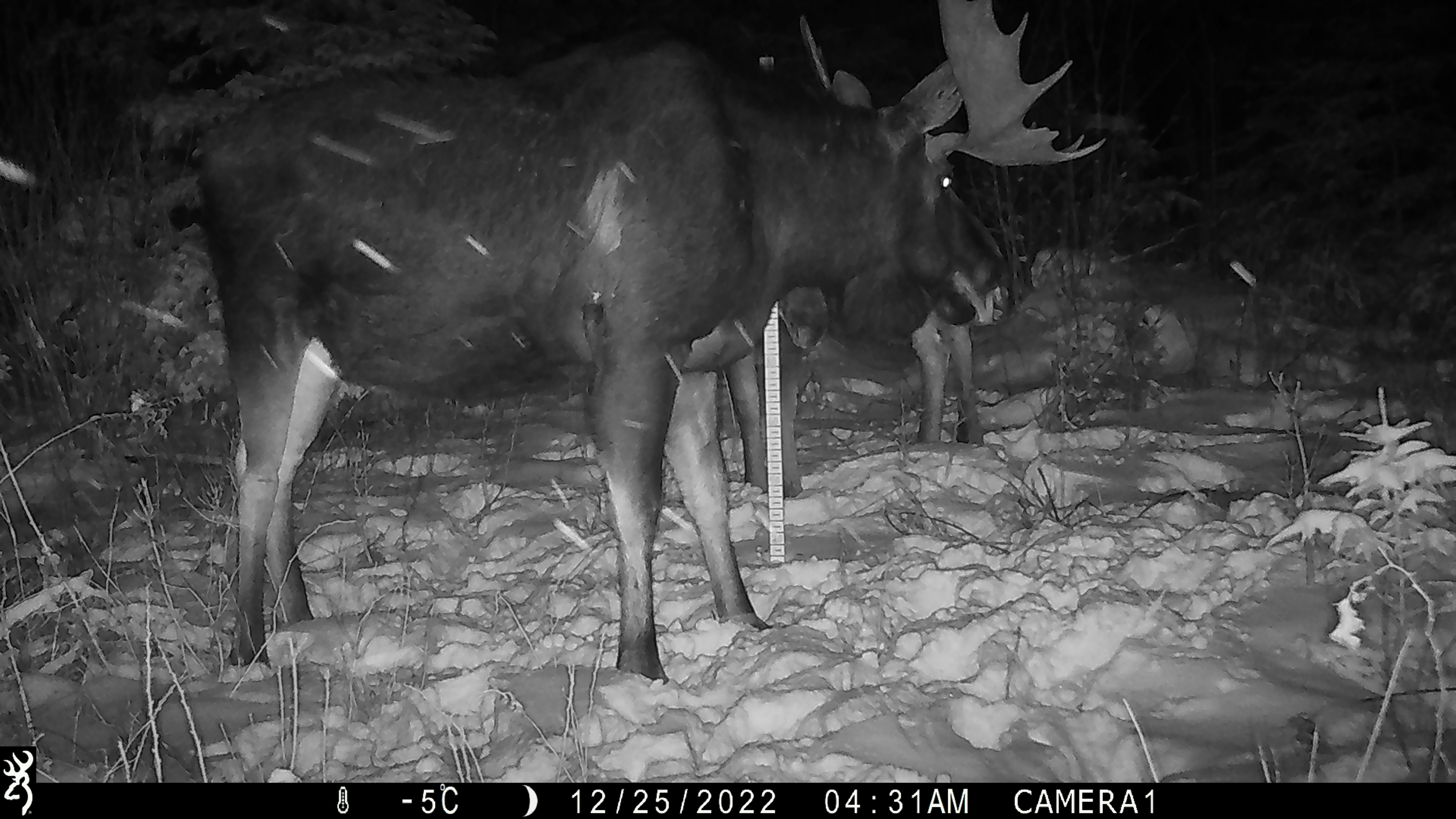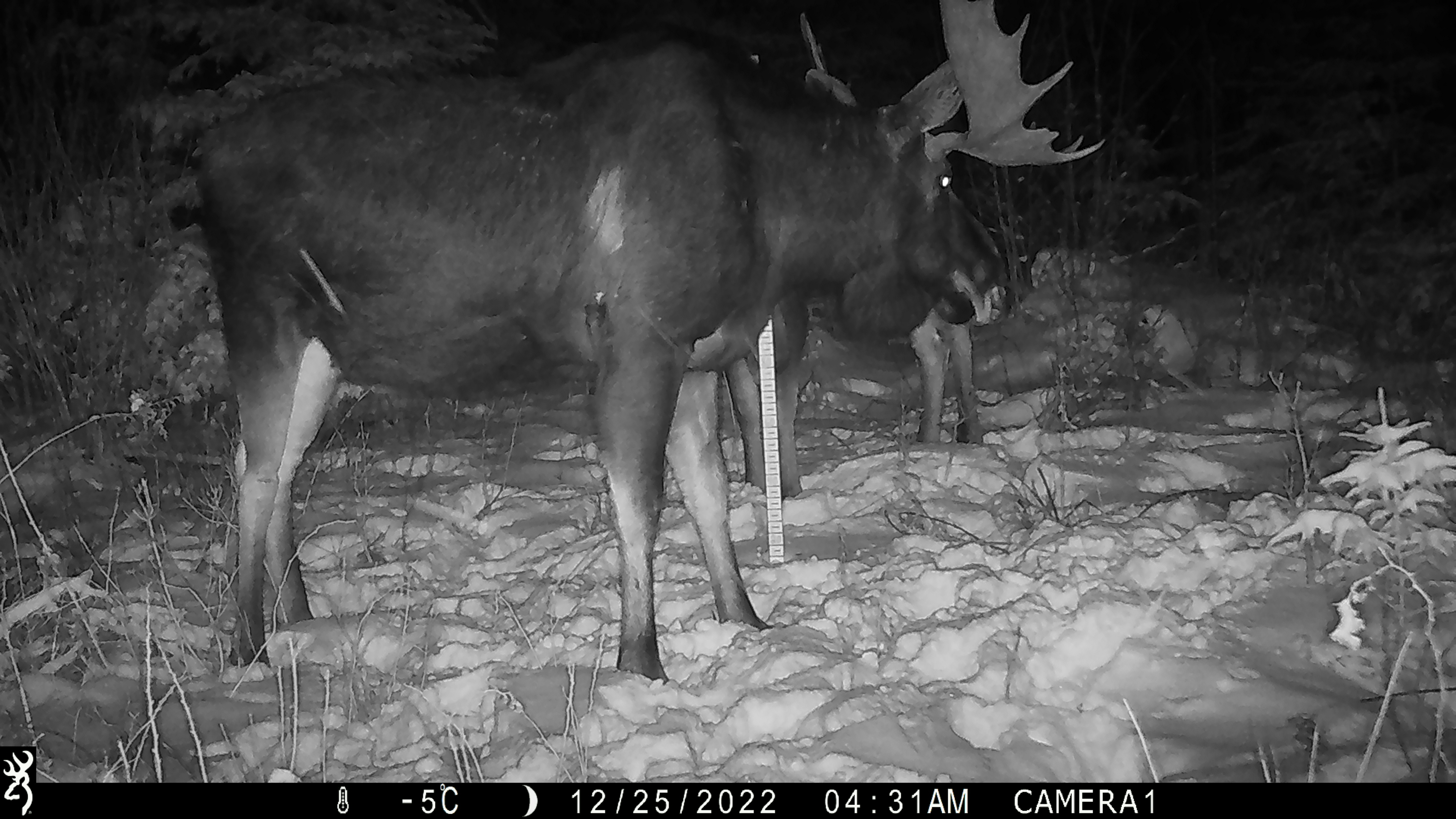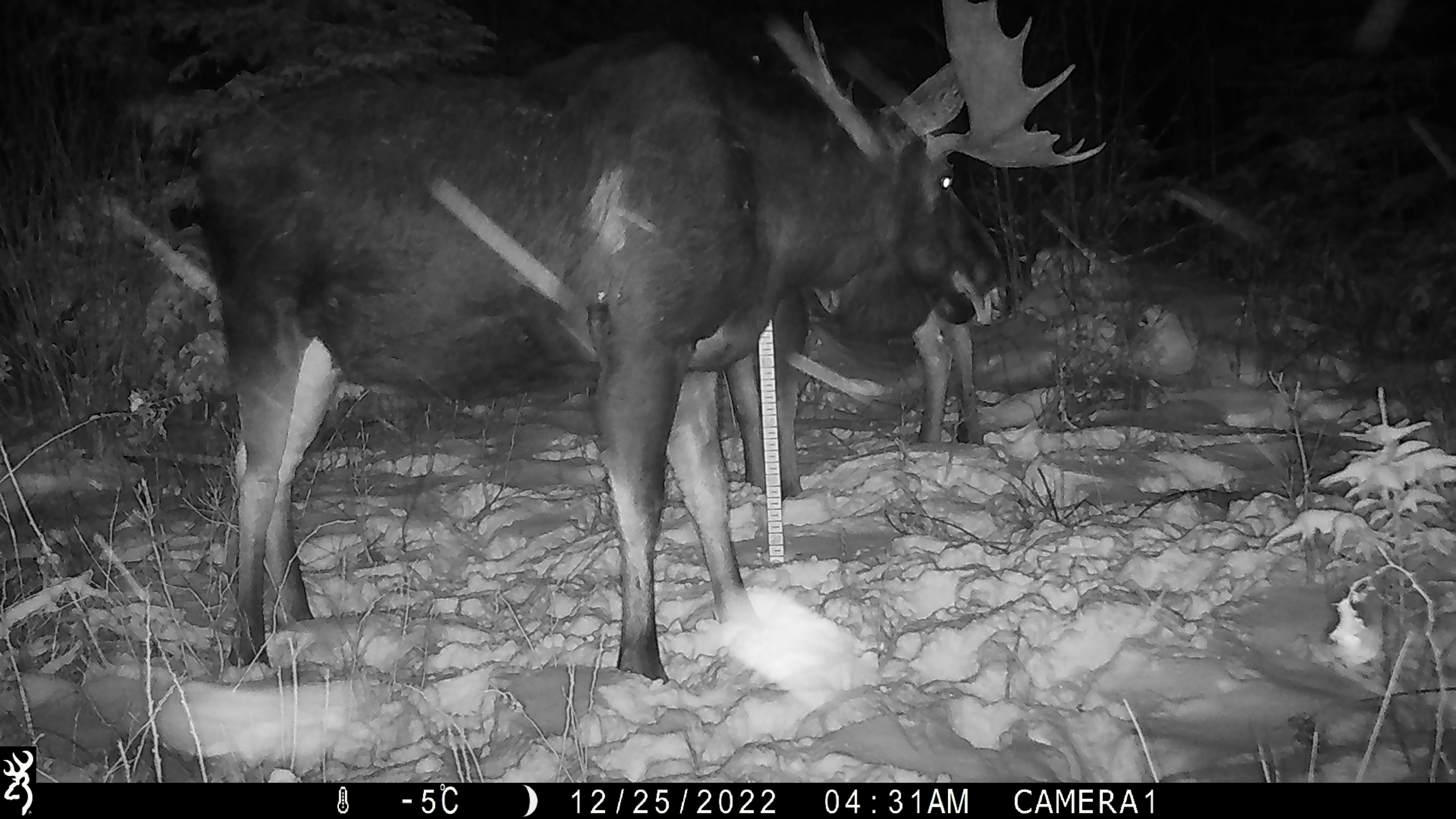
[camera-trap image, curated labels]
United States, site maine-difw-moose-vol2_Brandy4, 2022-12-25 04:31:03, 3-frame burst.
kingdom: Animalia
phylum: Chordata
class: Mammalia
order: Artiodactyla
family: Cervidae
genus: Alces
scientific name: Alces alces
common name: moose